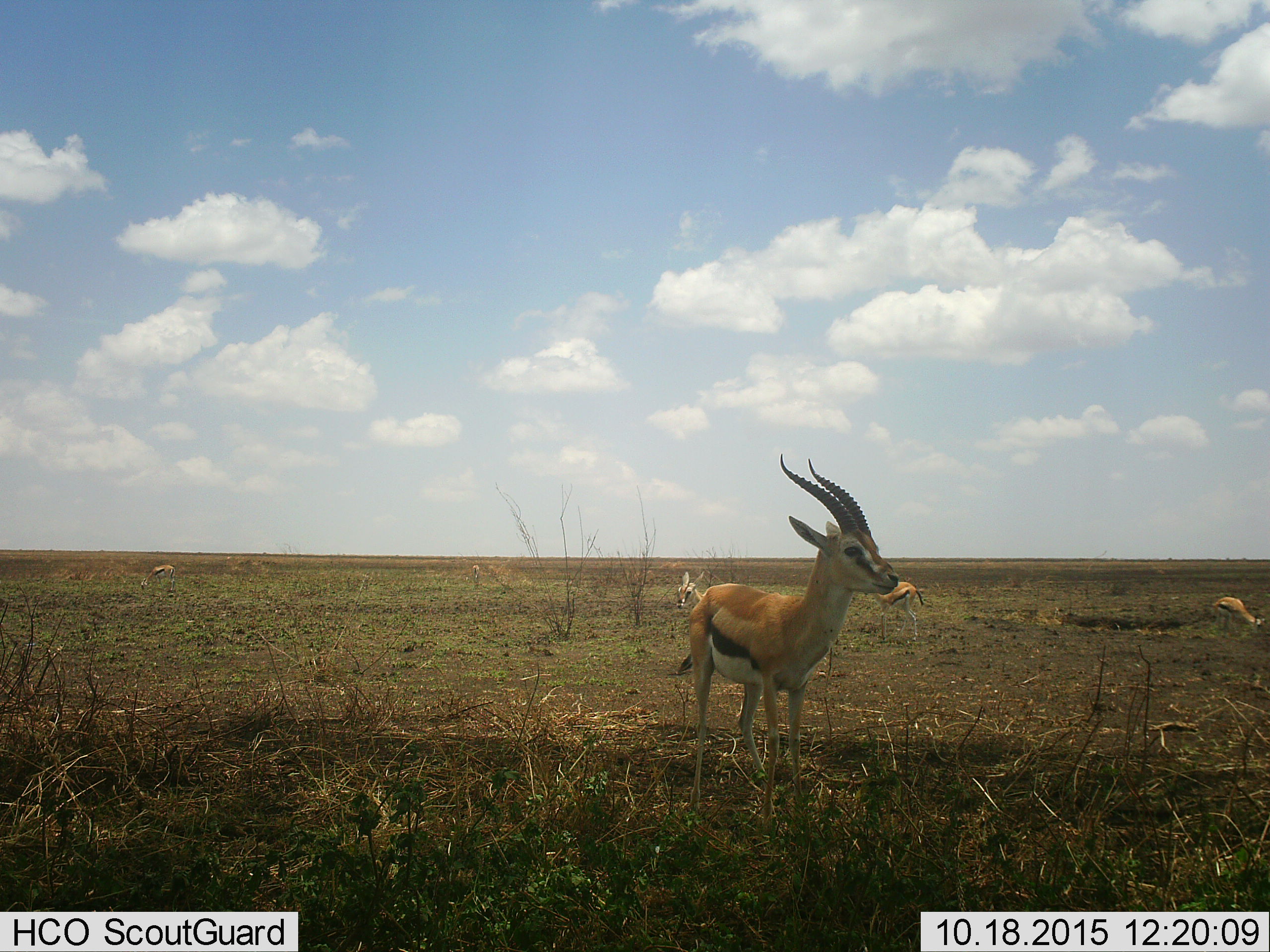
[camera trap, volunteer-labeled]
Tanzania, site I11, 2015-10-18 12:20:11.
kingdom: Animalia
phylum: Chordata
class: Mammalia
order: Artiodactyla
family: Bovidae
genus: Eudorcas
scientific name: Eudorcas thomsonii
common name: thomson's gazelle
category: gazellethomsons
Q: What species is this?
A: Gazellethomsons (thomson's gazelle) (Eudorcas thomsonii).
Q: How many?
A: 6.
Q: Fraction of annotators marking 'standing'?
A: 90%.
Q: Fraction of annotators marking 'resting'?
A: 0%.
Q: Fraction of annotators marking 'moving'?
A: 10%.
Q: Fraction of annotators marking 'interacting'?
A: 10%.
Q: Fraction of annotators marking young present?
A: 10%.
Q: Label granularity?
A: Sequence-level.